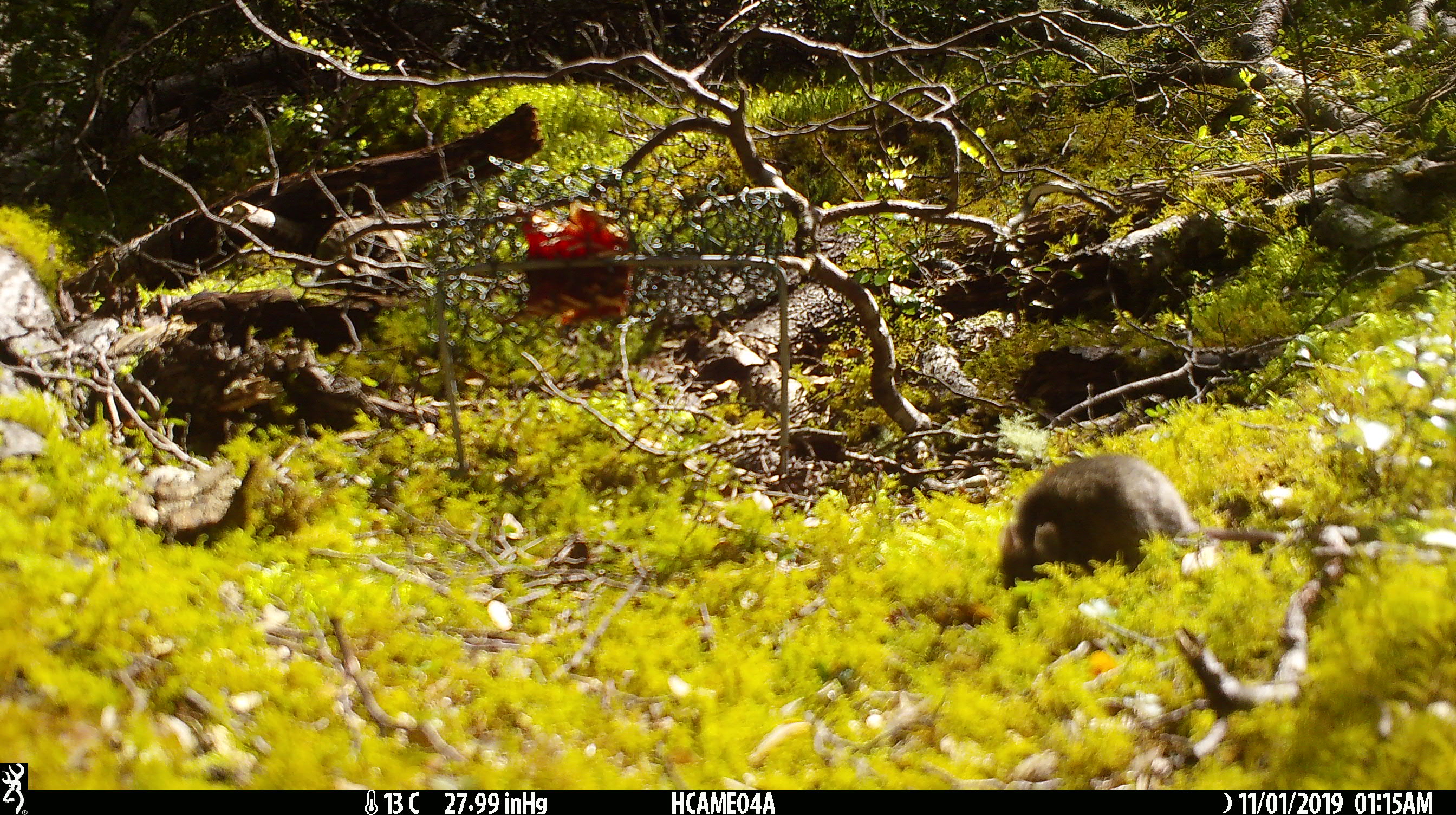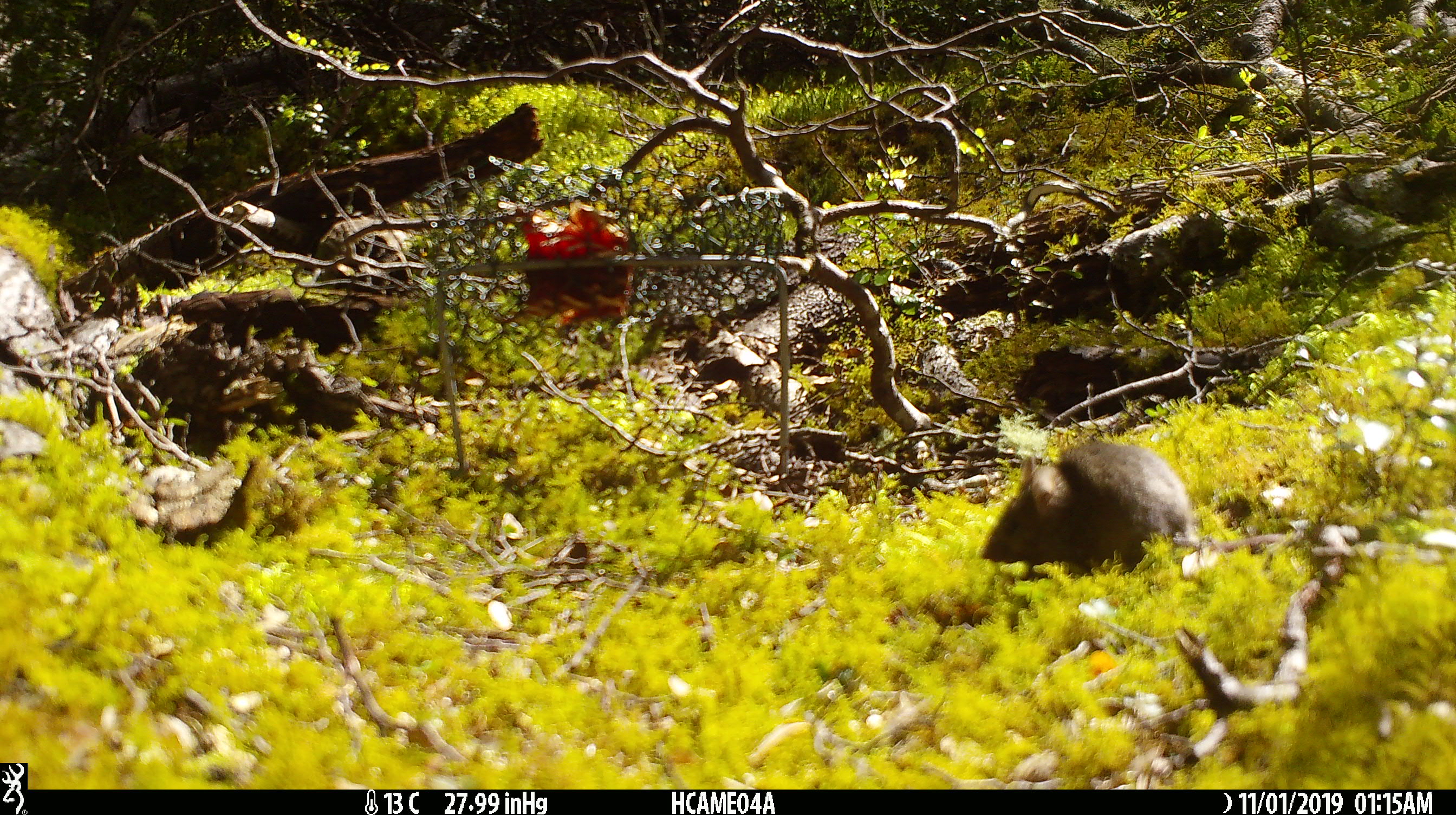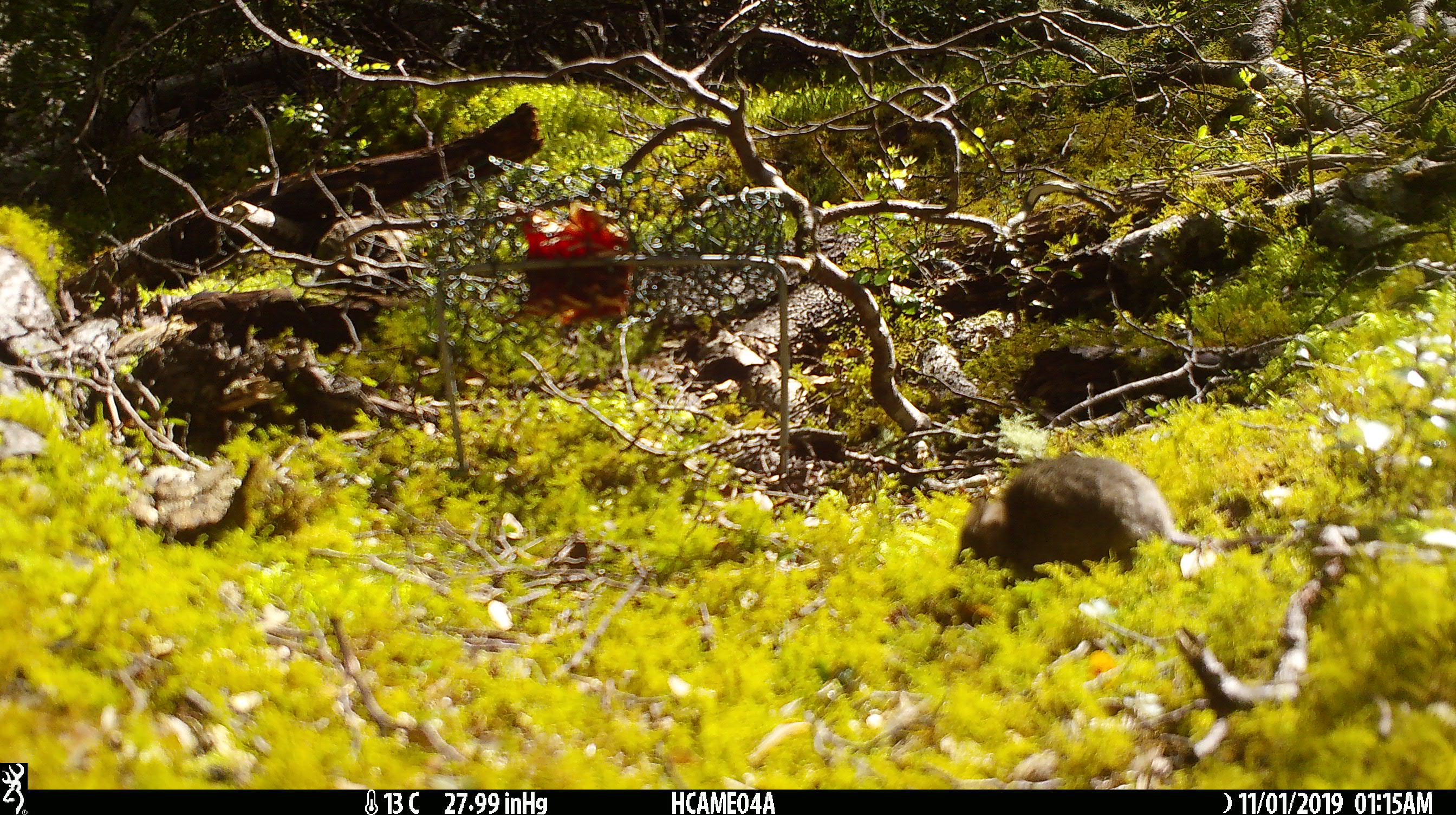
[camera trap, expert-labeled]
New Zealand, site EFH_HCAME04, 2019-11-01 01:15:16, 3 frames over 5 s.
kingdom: Animalia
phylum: Chordata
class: Mammalia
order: Rodentia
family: Muridae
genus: Mus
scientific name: Mus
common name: mouse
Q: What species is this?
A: Mouse (Mus).